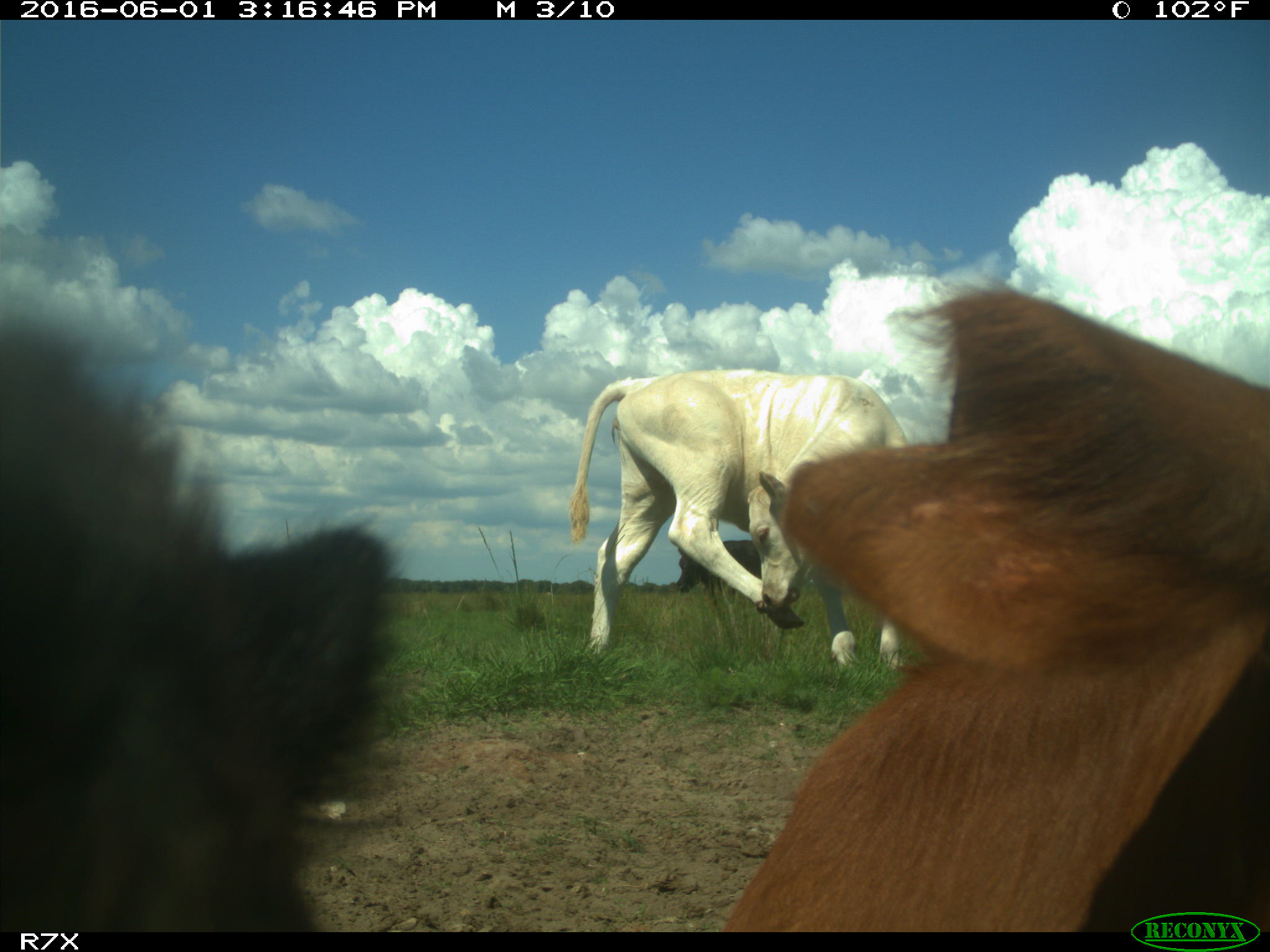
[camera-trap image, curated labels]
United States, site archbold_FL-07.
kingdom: Animalia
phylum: Chordata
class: Mammalia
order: Artiodactyla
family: Bovidae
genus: Bos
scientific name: Bos taurus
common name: domestic cow